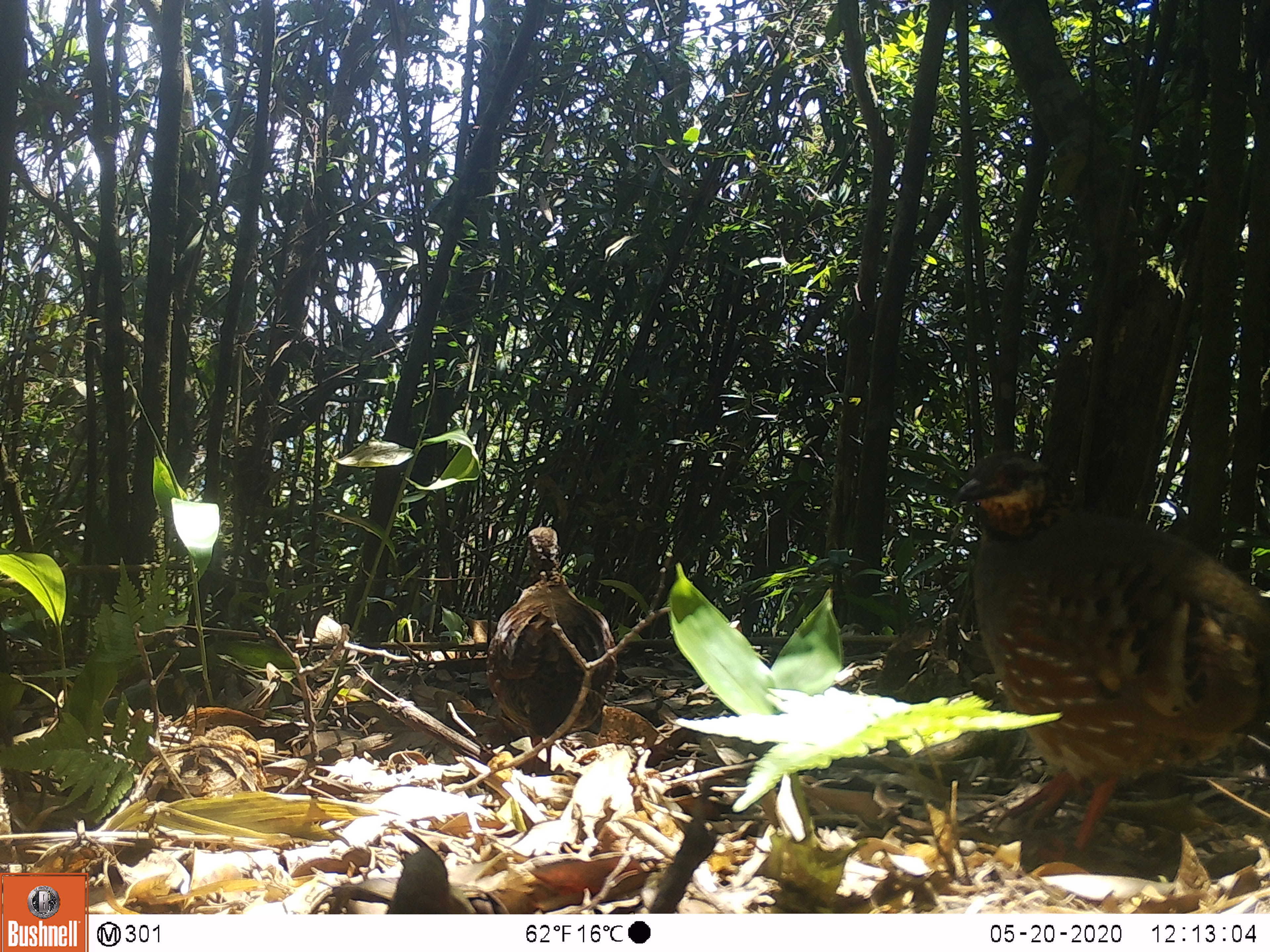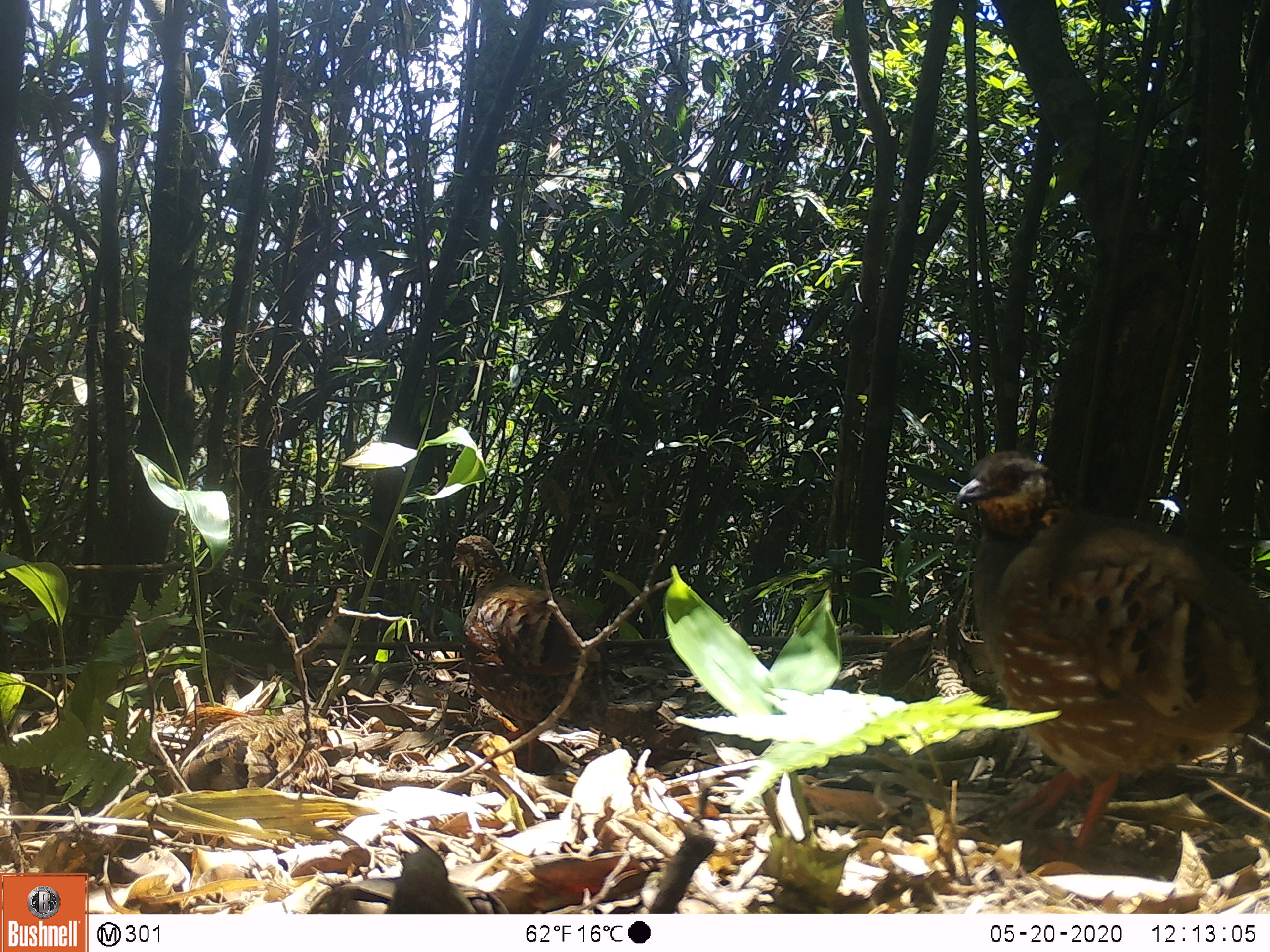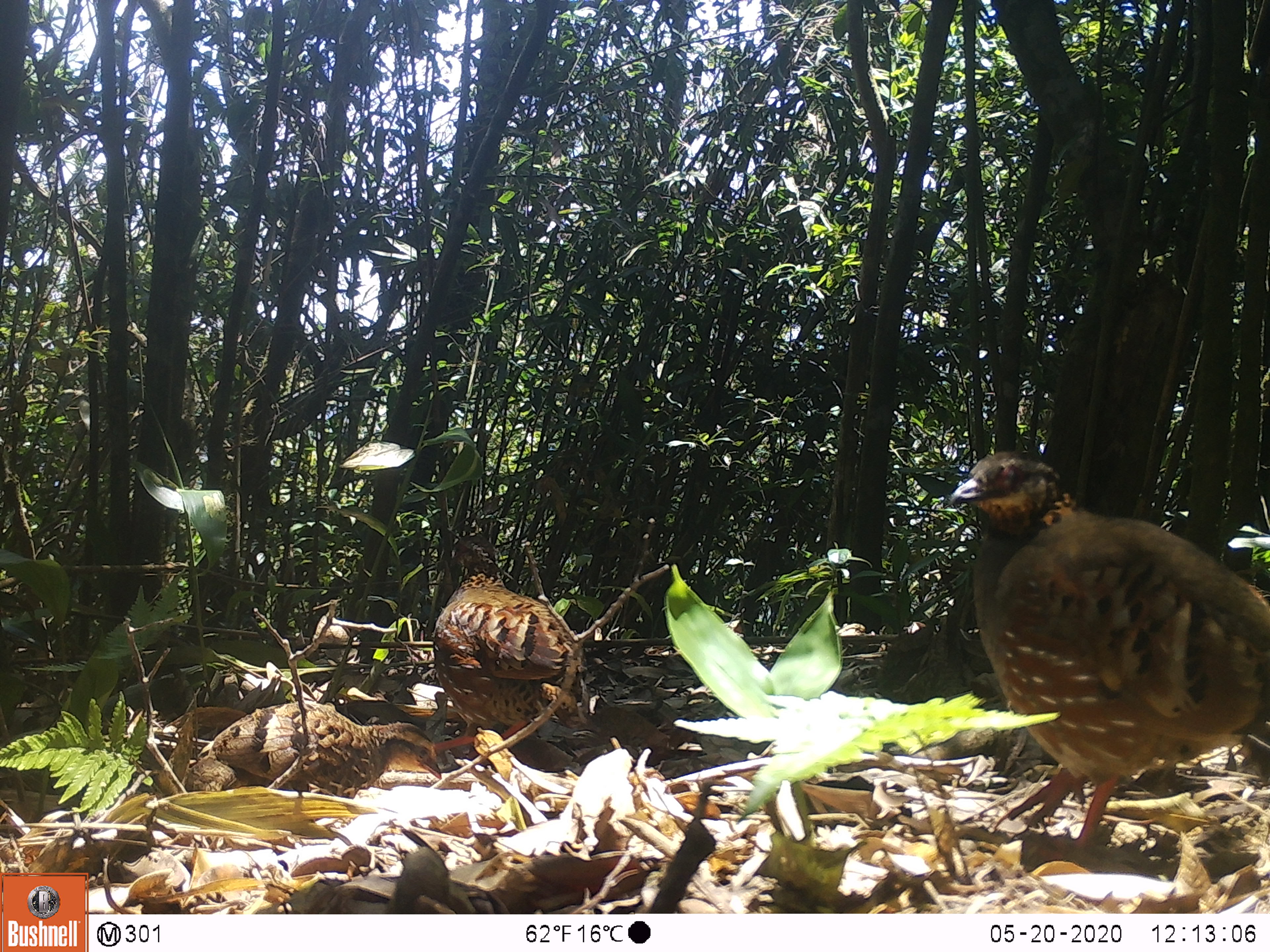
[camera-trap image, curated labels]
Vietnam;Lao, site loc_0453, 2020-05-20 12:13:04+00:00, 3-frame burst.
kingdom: Animalia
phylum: Chordata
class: Aves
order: Galliformes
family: Phasianidae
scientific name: Phasianidae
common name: partridge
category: unidentified partridge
Unidentified partridge (partridge) (Phasianidae). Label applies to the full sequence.